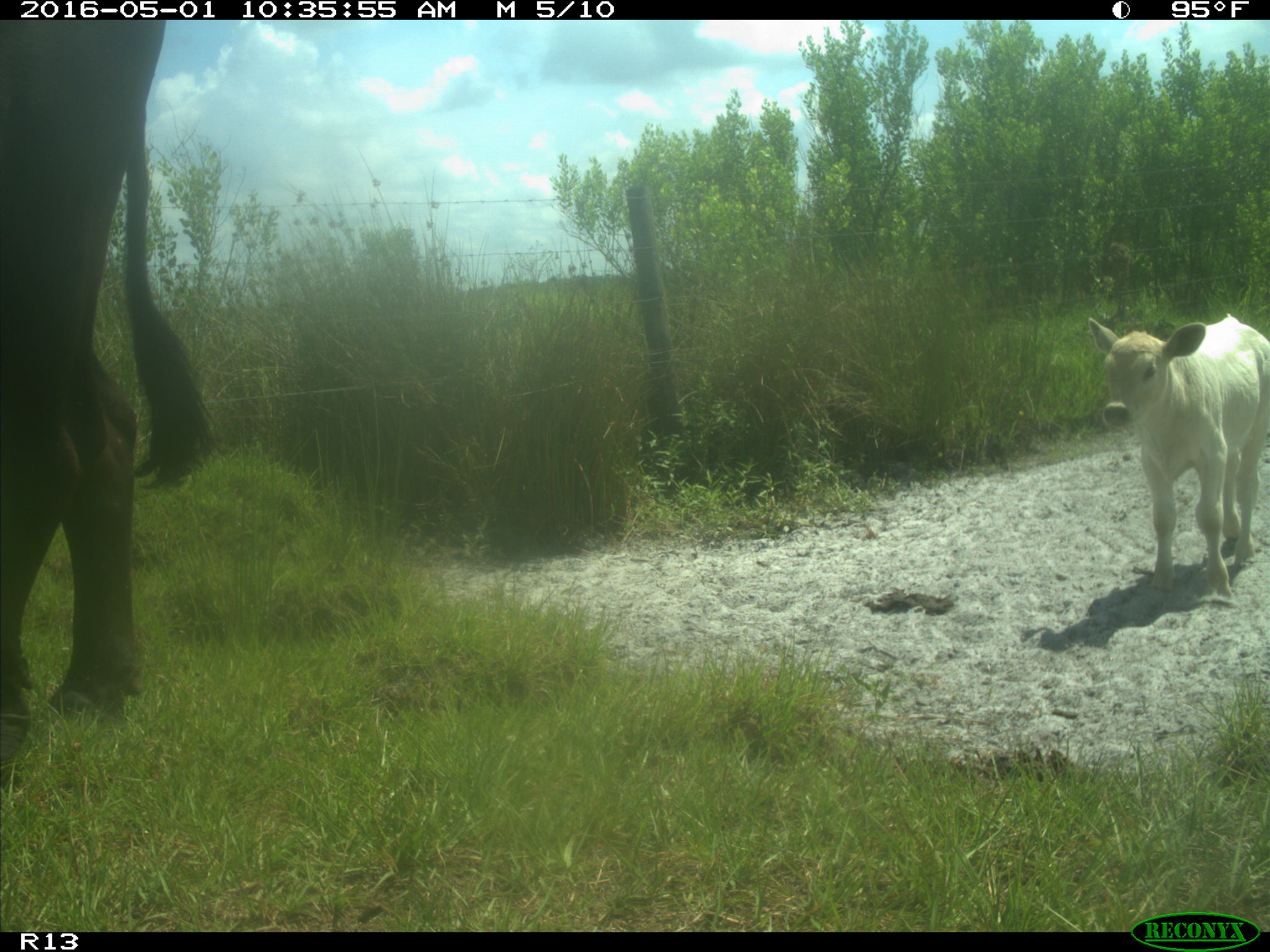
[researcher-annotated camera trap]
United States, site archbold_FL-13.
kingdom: Animalia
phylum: Chordata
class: Mammalia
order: Artiodactyla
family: Bovidae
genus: Bos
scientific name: Bos taurus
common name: domestic cow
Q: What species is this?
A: Bos taurus (domestic cow).